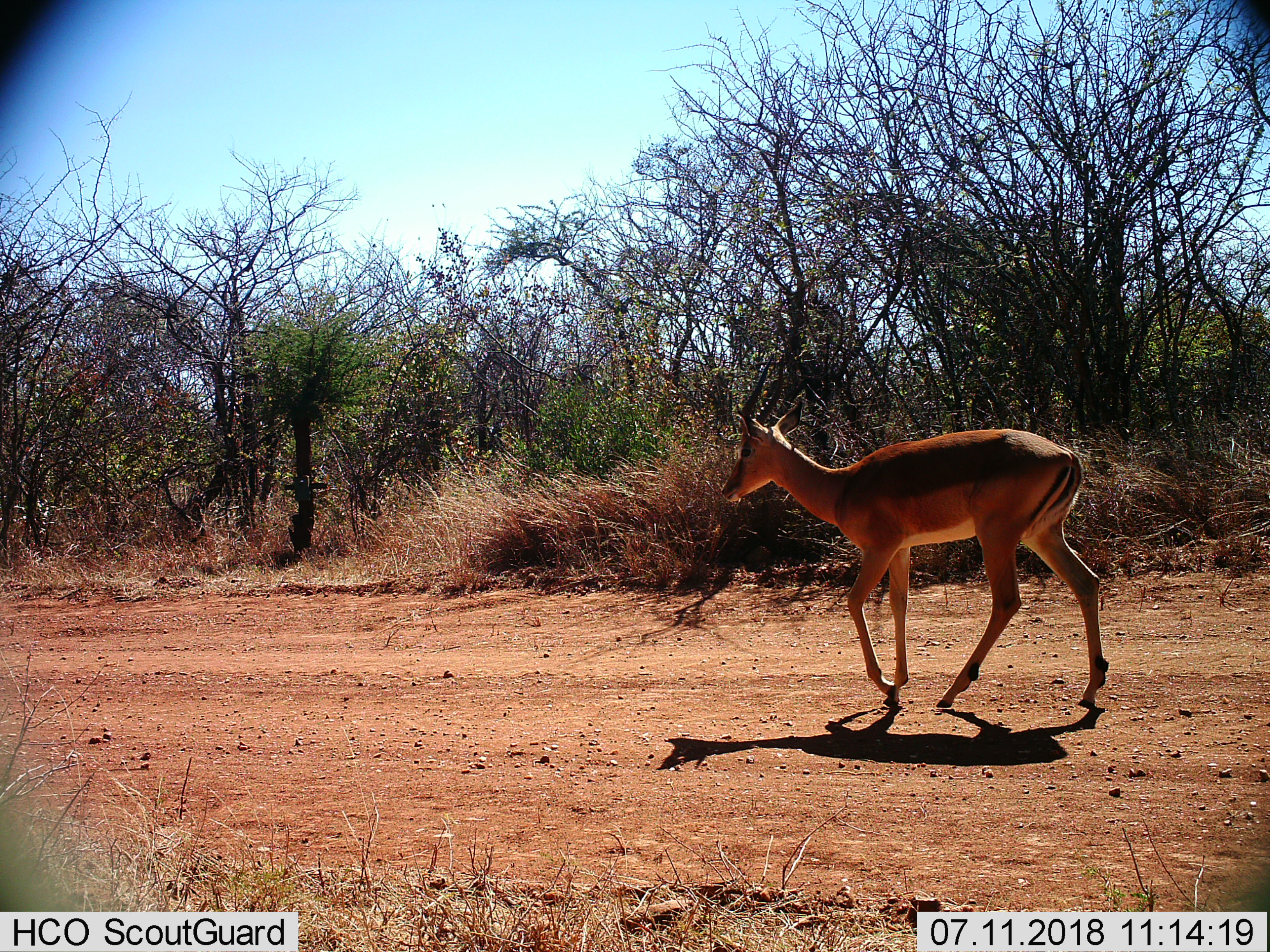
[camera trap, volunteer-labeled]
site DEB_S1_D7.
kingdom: Animalia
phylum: Chordata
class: Mammalia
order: Artiodactyla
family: Bovidae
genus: Aepyceros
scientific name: Aepyceros melampus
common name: impala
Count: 1.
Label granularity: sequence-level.